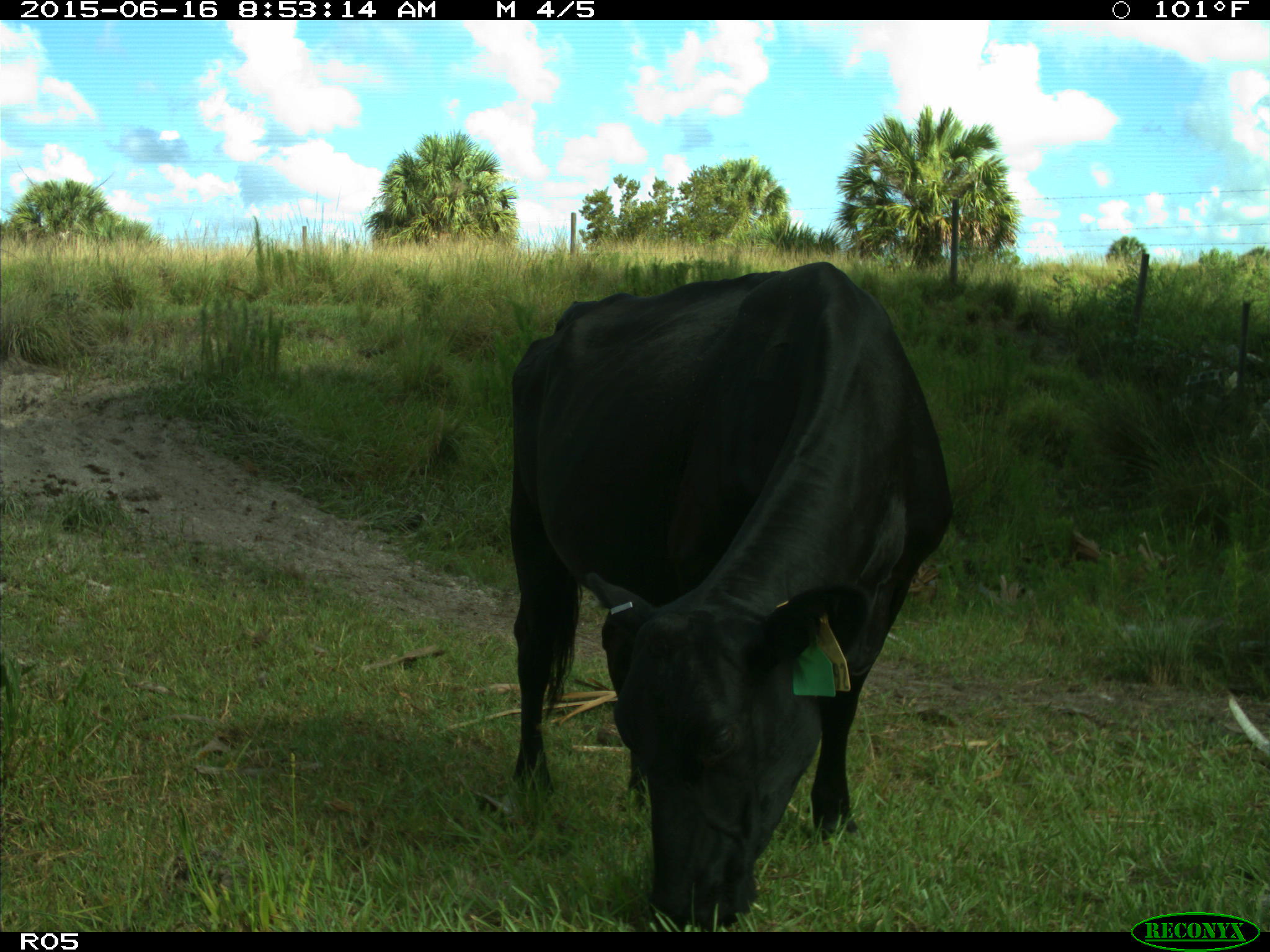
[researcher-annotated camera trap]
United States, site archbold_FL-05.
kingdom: Animalia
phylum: Chordata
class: Mammalia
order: Artiodactyla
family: Bovidae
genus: Bos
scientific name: Bos taurus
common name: domestic cow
Bos taurus (domestic cow).